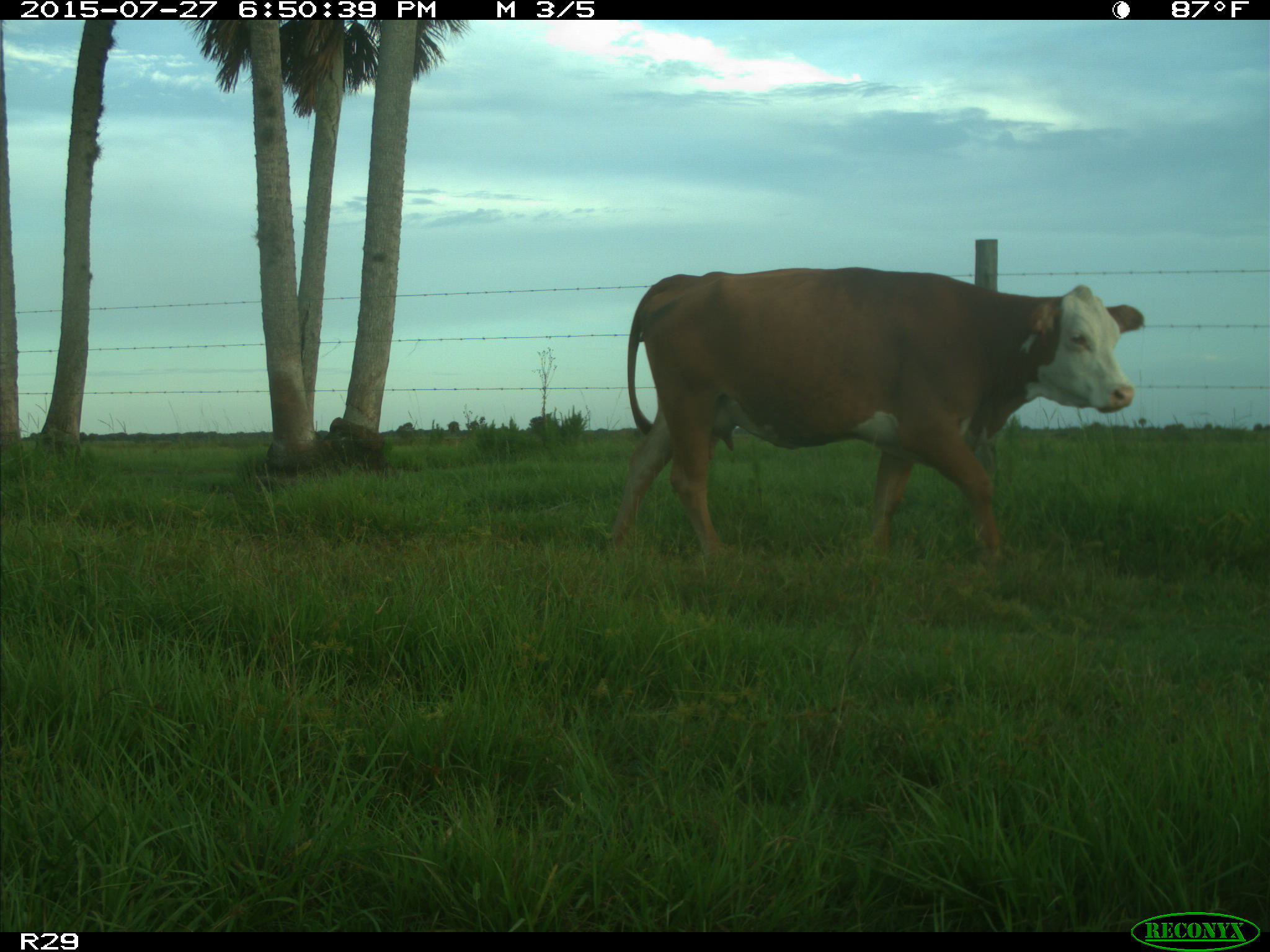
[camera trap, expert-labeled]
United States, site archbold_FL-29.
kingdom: Animalia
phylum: Chordata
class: Mammalia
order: Artiodactyla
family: Bovidae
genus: Bos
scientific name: Bos taurus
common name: domestic cow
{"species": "Bos taurus (domestic cow)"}